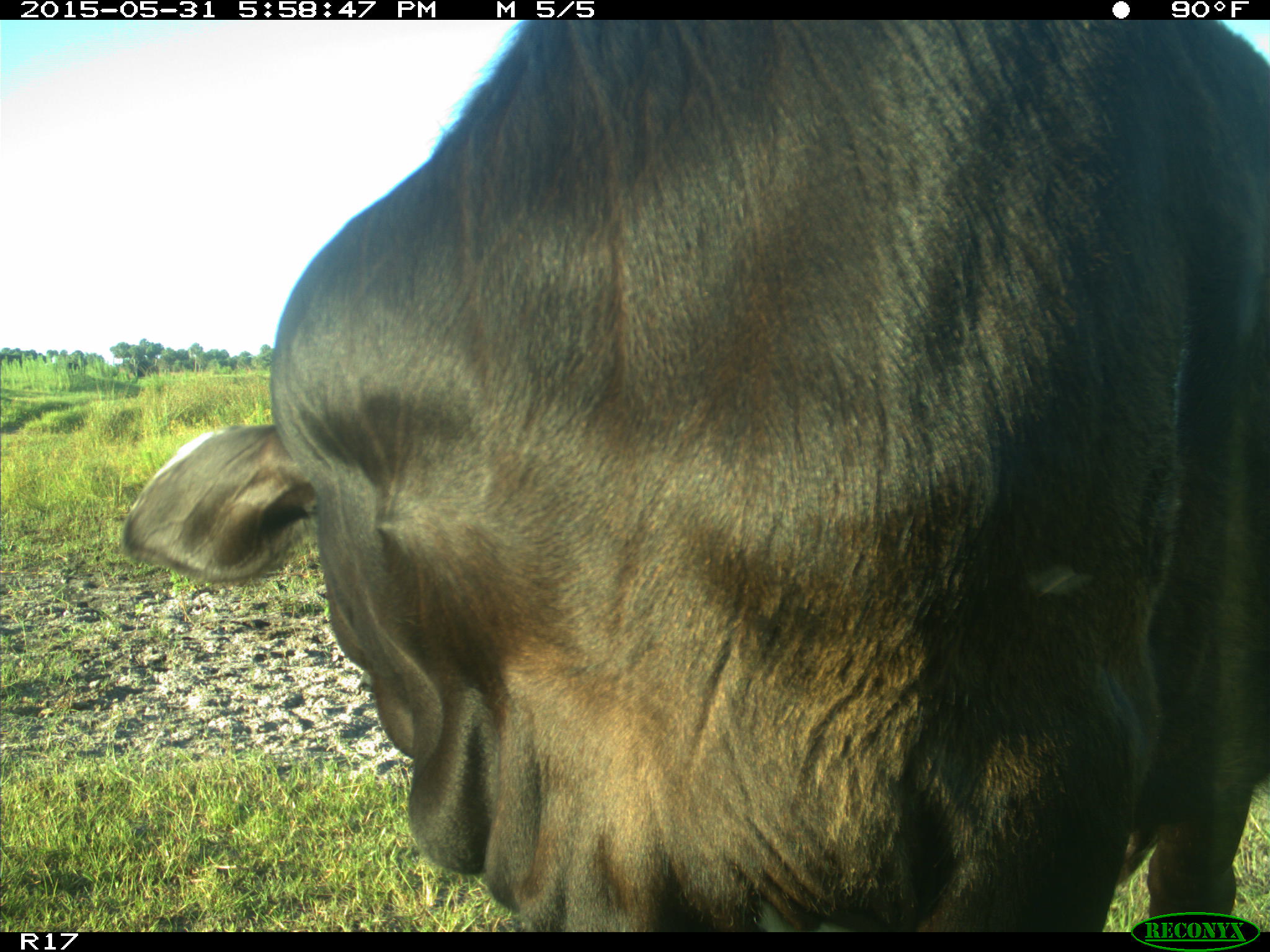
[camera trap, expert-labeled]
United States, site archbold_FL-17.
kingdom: Animalia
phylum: Chordata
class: Mammalia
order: Artiodactyla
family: Bovidae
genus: Bos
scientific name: Bos taurus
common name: domestic cow